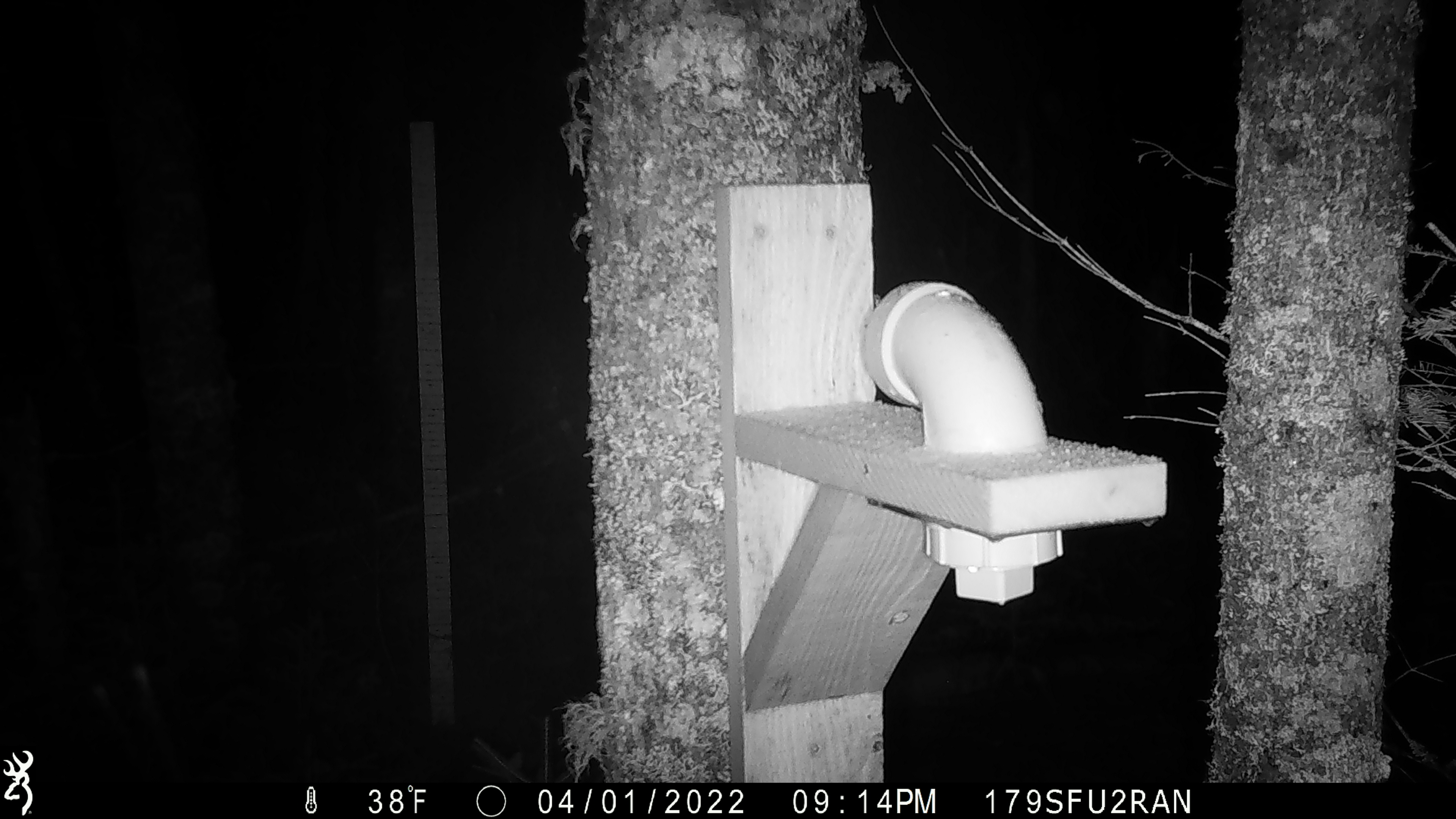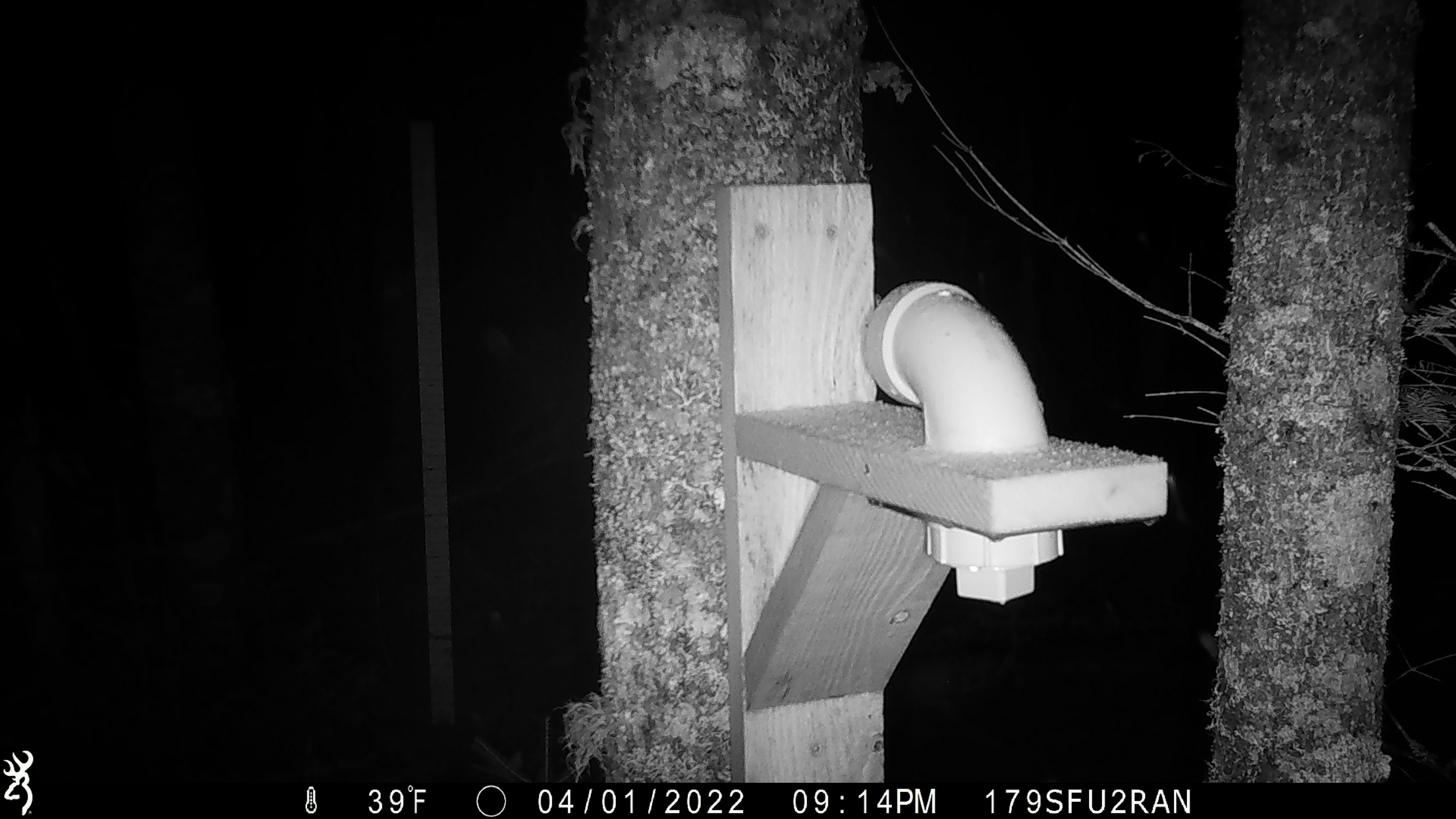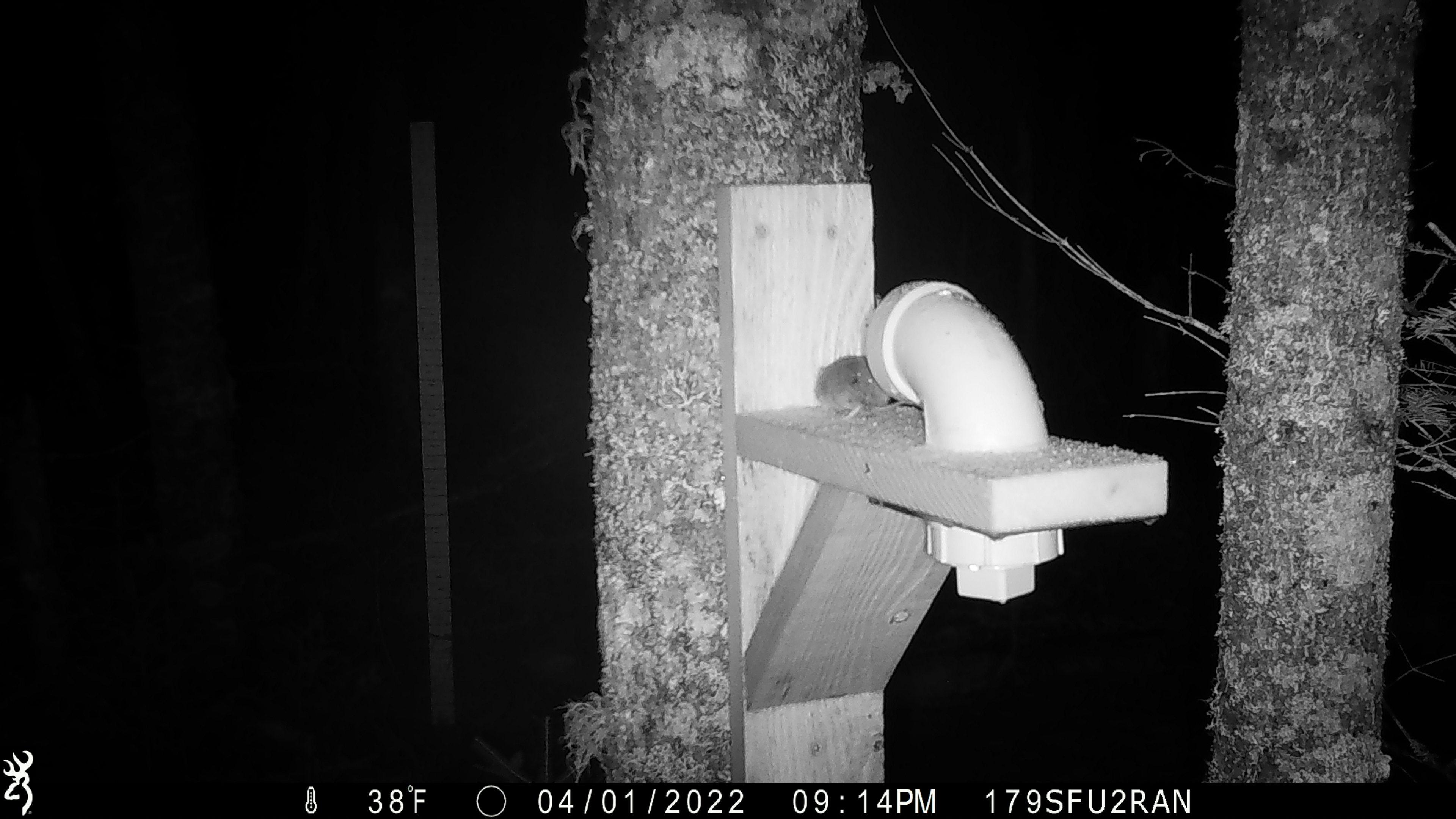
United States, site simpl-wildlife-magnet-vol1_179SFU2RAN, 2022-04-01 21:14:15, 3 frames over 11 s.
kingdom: Animalia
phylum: Chordata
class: Mammalia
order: Rodentia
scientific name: Rodentia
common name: mouse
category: mouse sp.